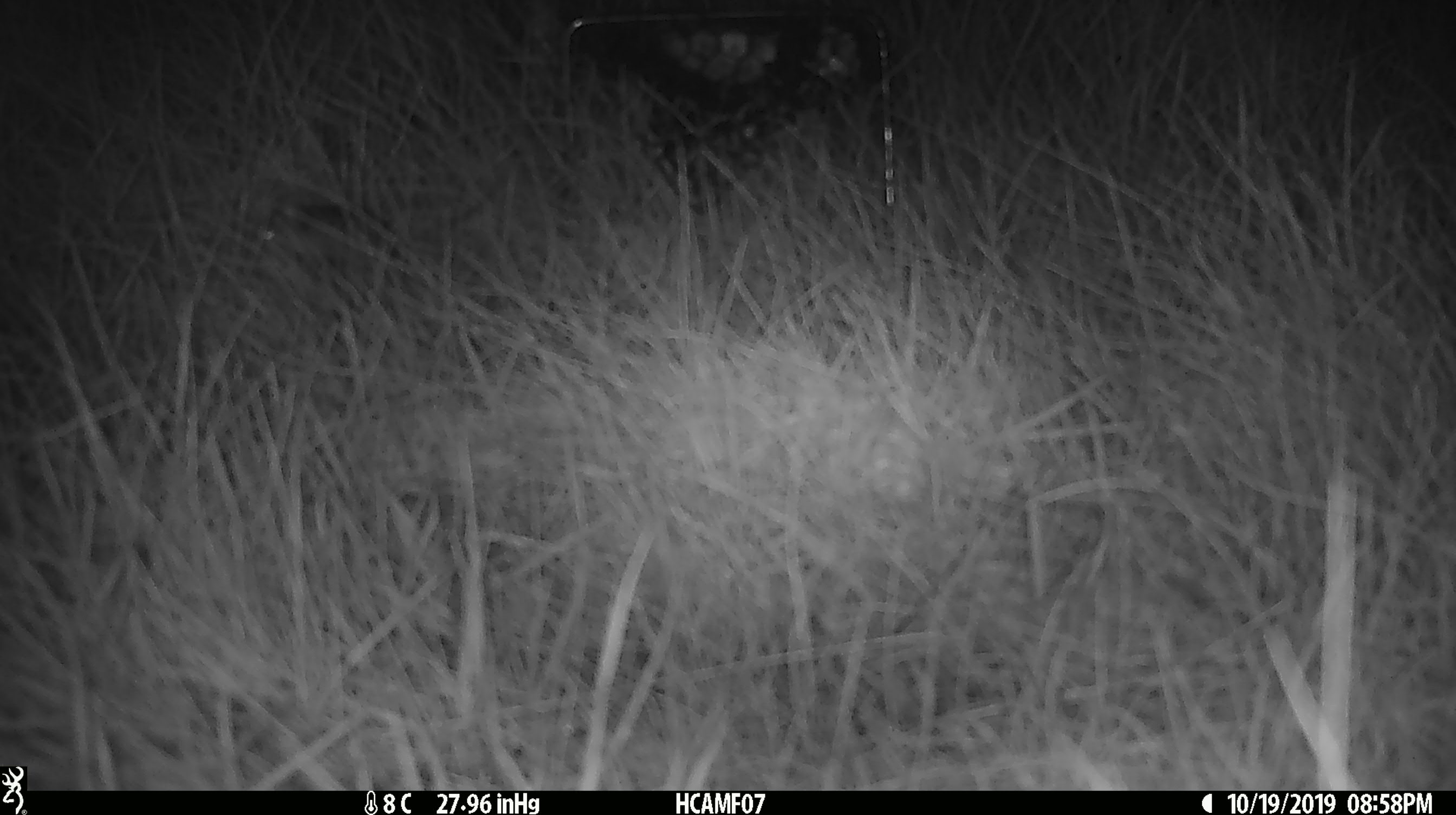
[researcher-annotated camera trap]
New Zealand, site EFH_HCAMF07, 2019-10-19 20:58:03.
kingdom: Animalia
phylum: Chordata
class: Mammalia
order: Rodentia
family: Muridae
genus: Mus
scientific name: Mus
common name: mouse